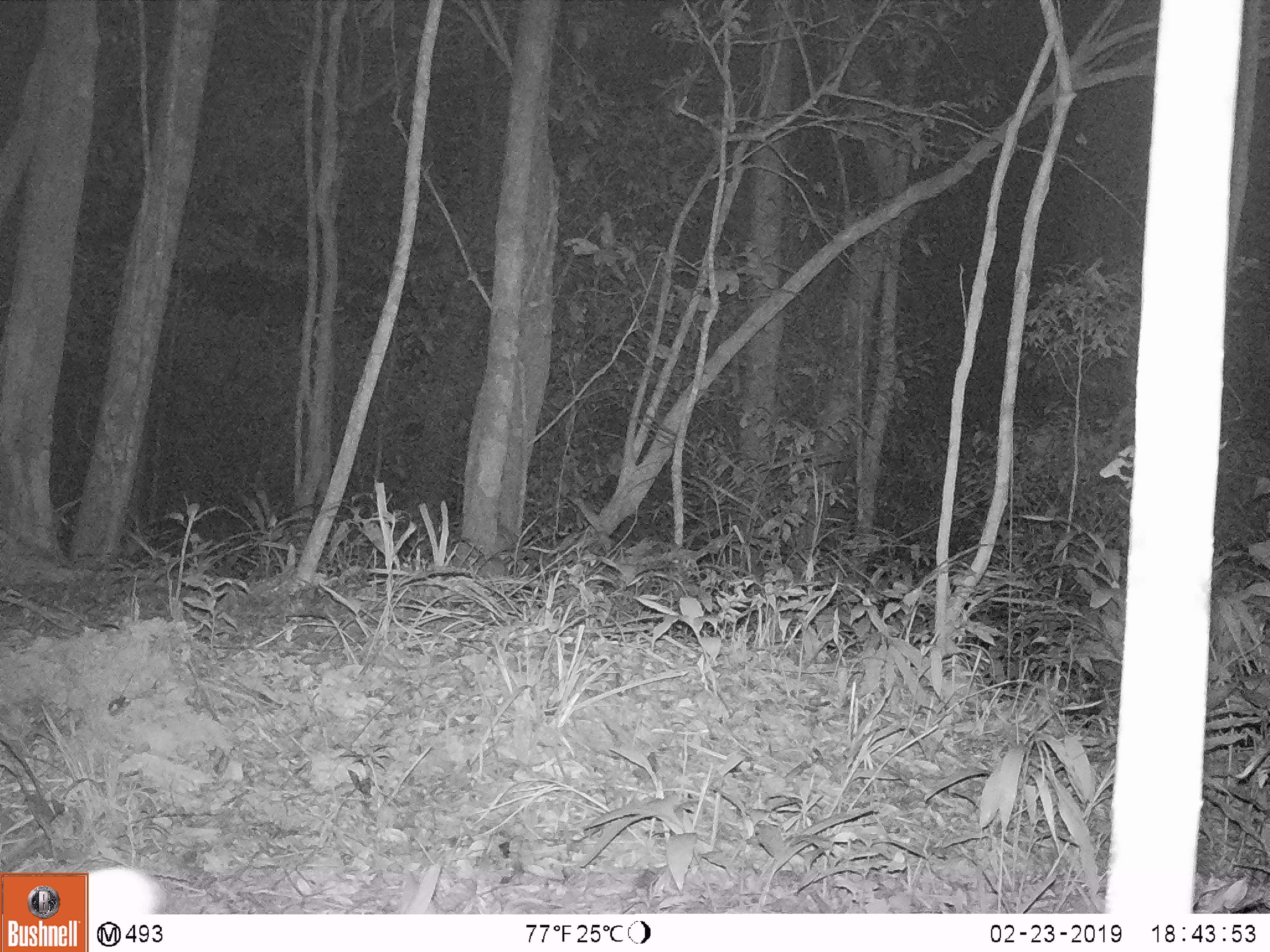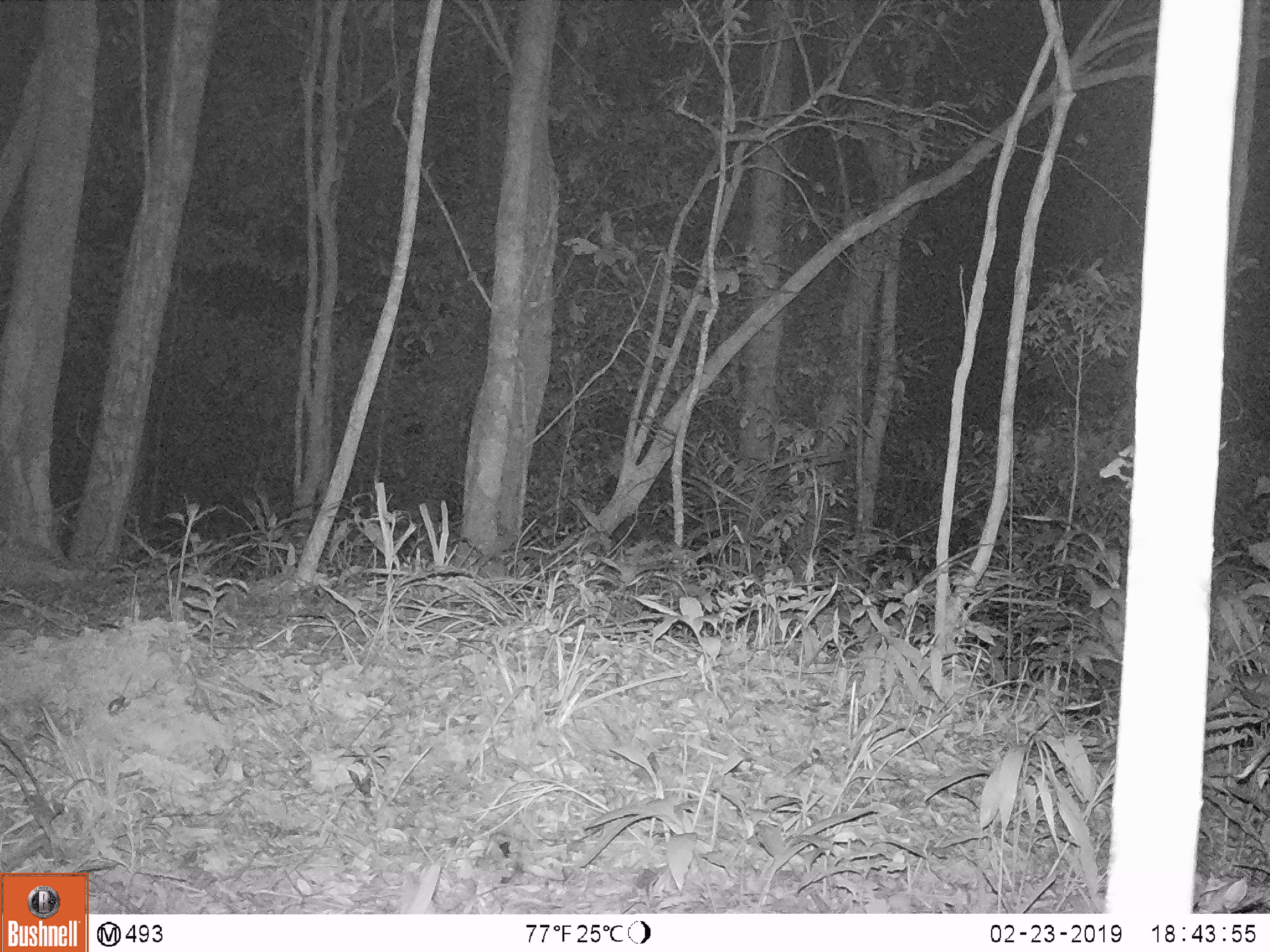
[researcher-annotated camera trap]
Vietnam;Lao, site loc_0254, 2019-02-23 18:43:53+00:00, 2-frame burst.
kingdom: Animalia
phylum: Chordata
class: Mammalia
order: Artiodactyla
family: Cervidae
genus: Muntiacus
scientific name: Muntiacus vuquangensis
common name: large-antlered muntjac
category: large antlered muntjac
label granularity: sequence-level